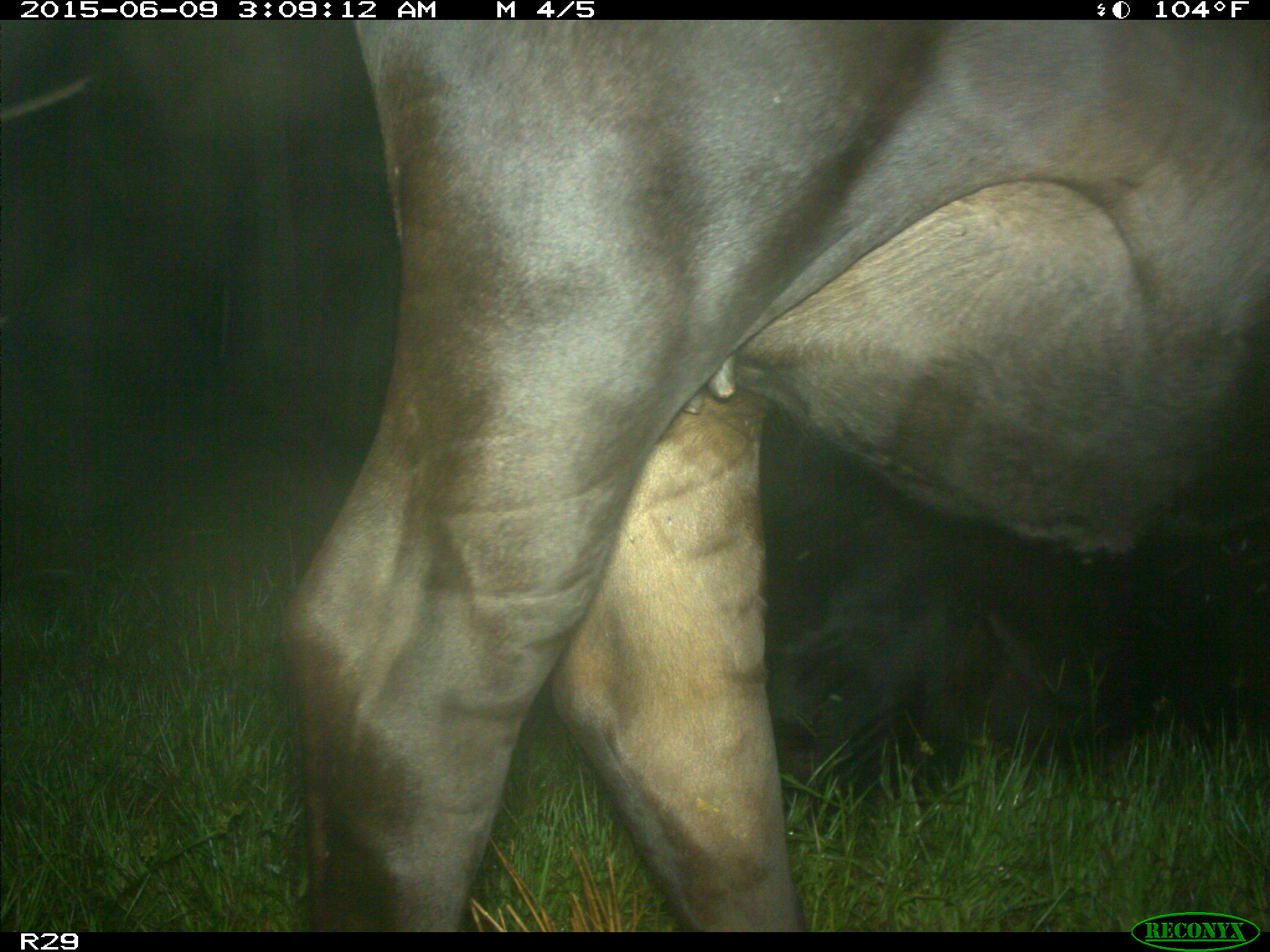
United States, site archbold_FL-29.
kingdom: Animalia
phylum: Chordata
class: Mammalia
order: Artiodactyla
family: Bovidae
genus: Bos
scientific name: Bos taurus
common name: domestic cow